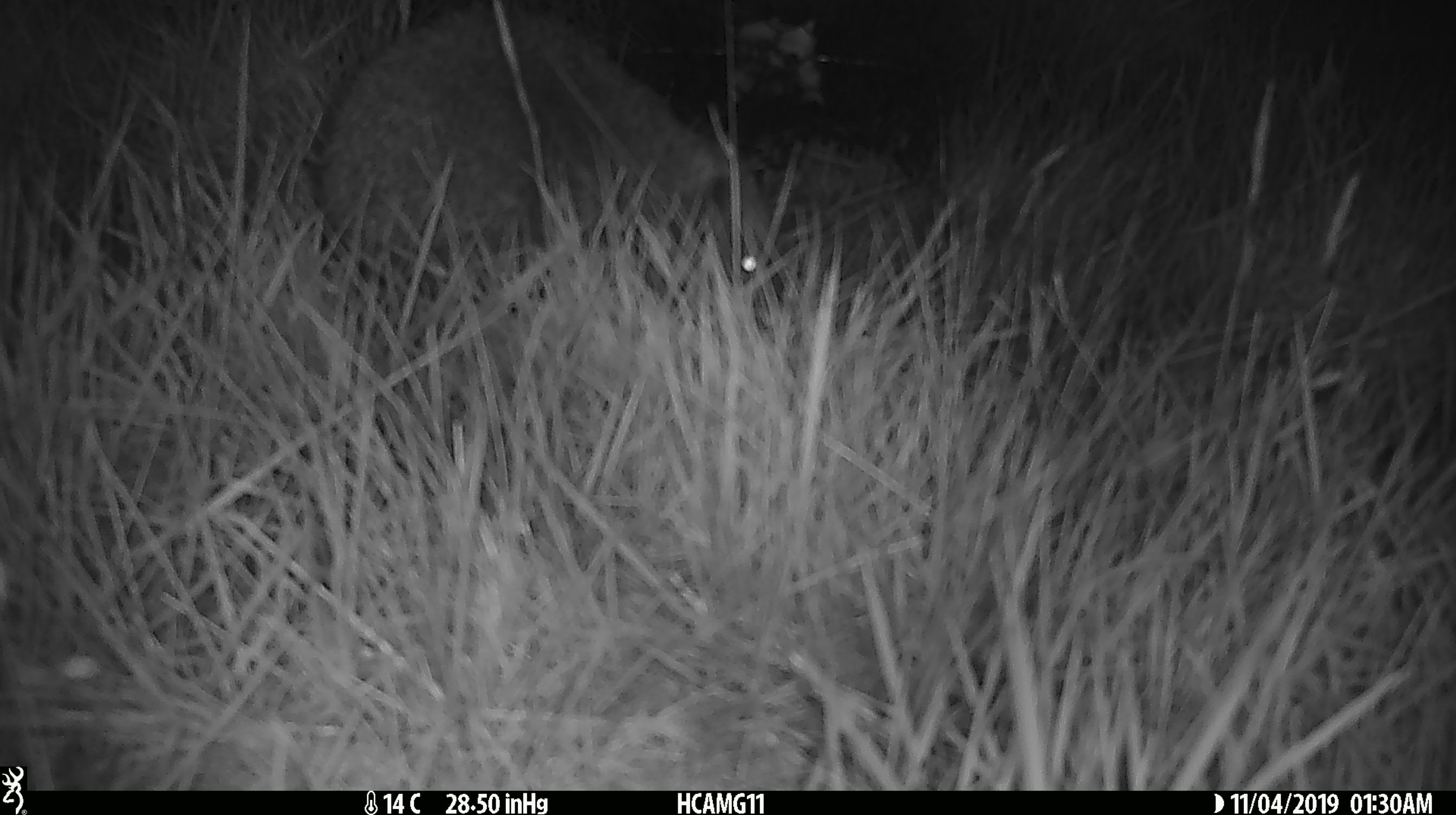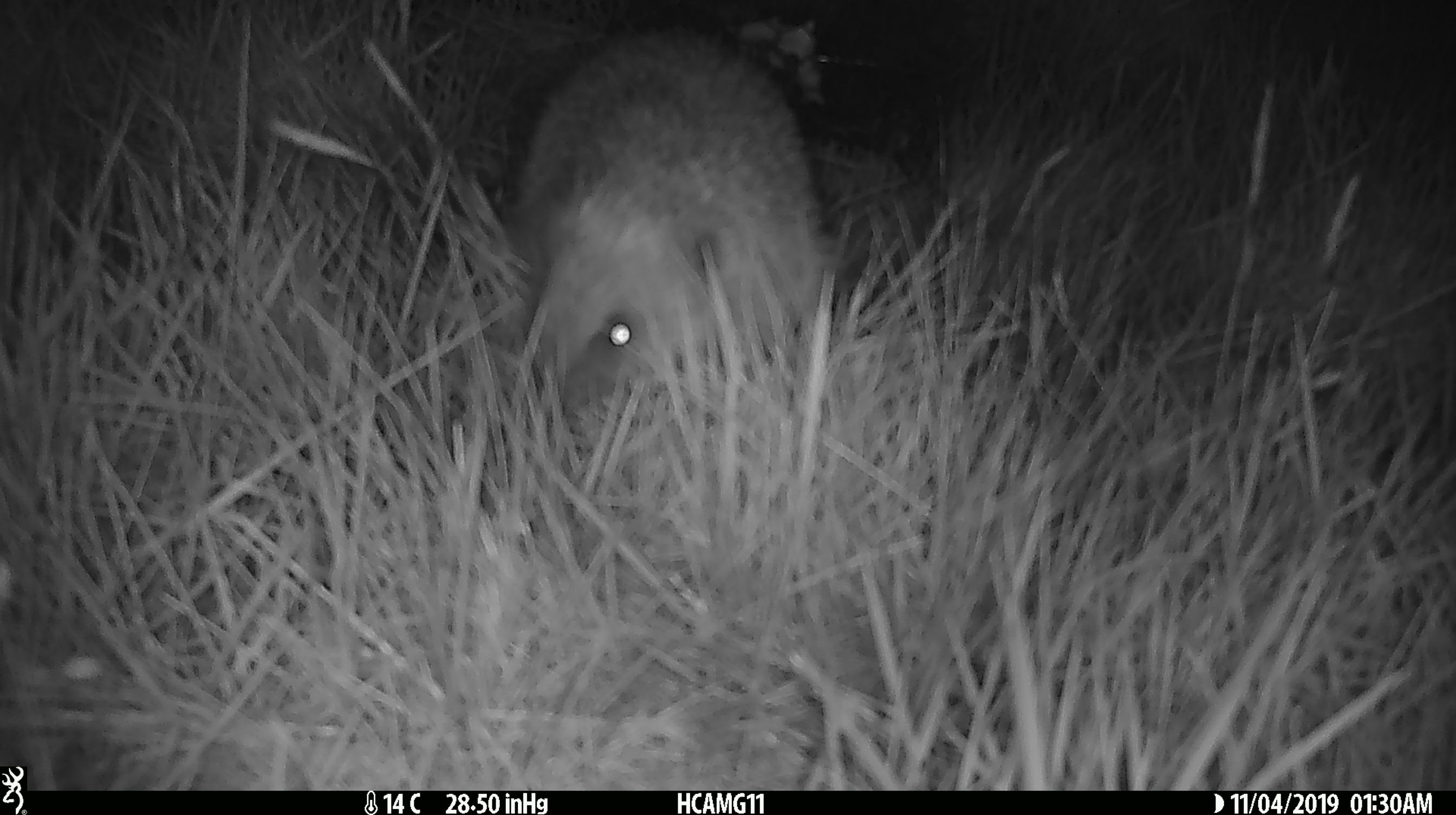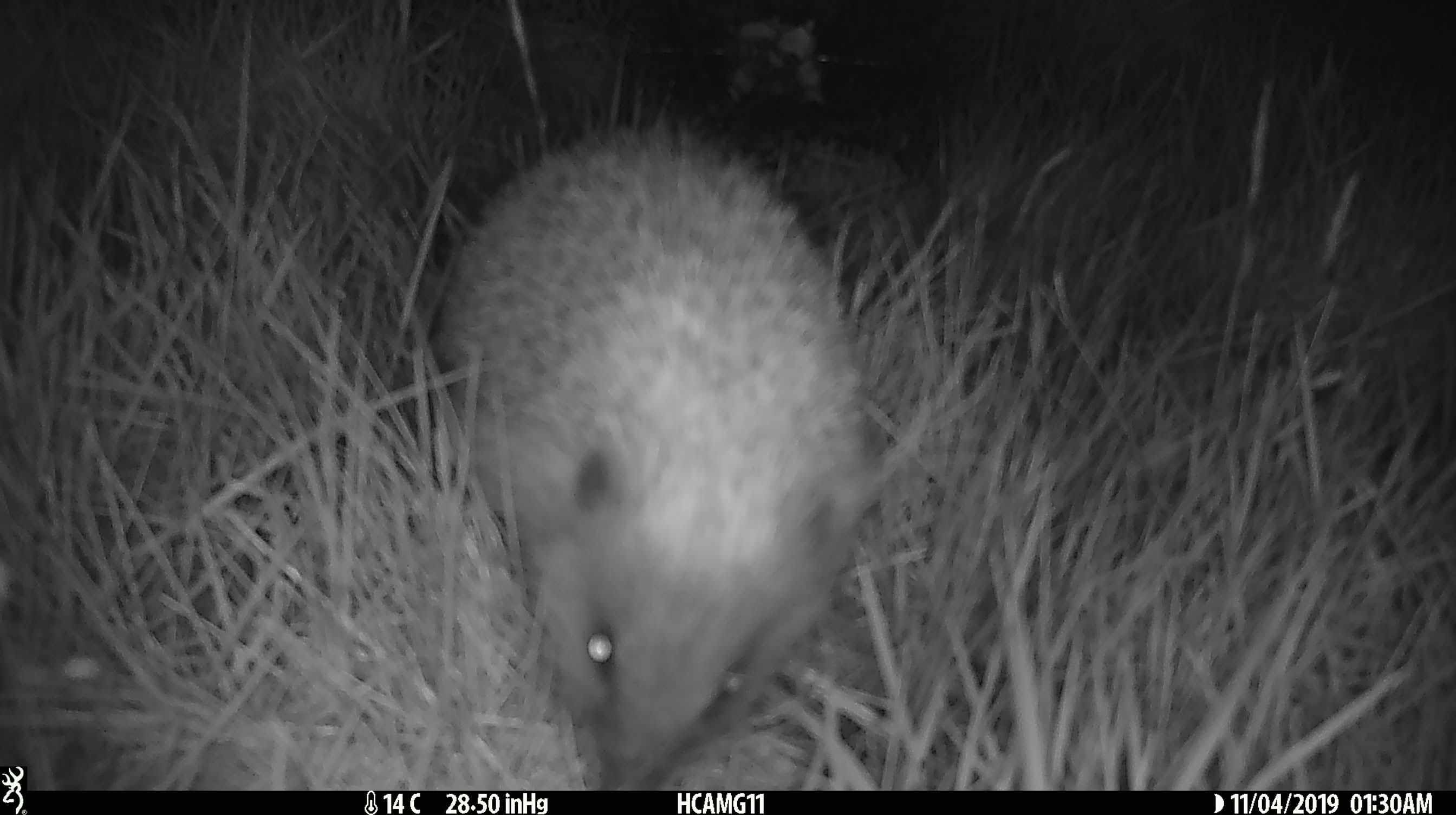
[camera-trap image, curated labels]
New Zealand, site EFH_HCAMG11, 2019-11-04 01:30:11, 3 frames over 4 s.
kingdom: Animalia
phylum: Chordata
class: Mammalia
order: Eulipotyphla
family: Erinaceidae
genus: Erinaceus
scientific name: Erinaceus europaeus europaeus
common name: european hedgehog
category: hedgehog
Hedgehog (european hedgehog) (Erinaceus europaeus europaeus).